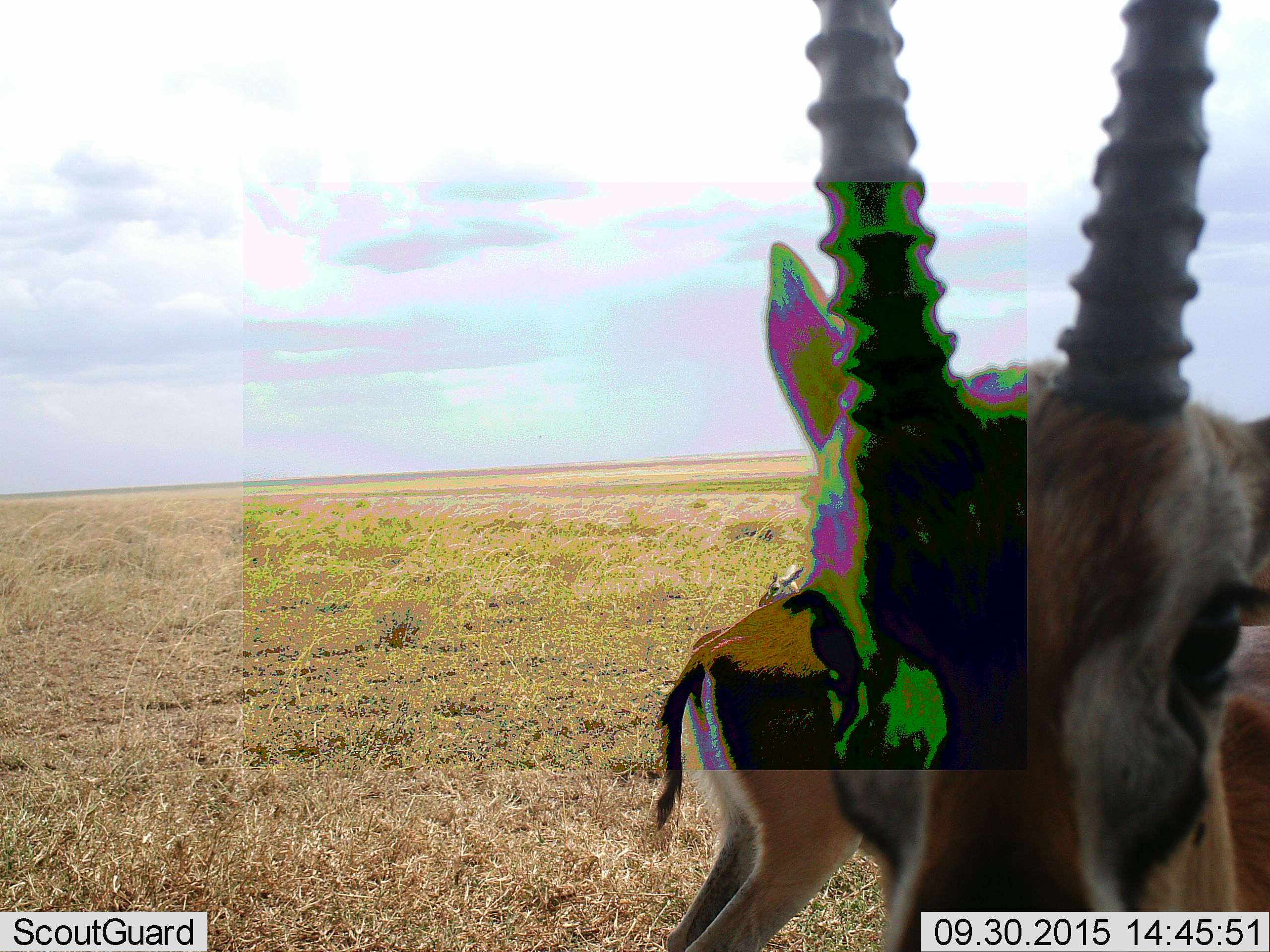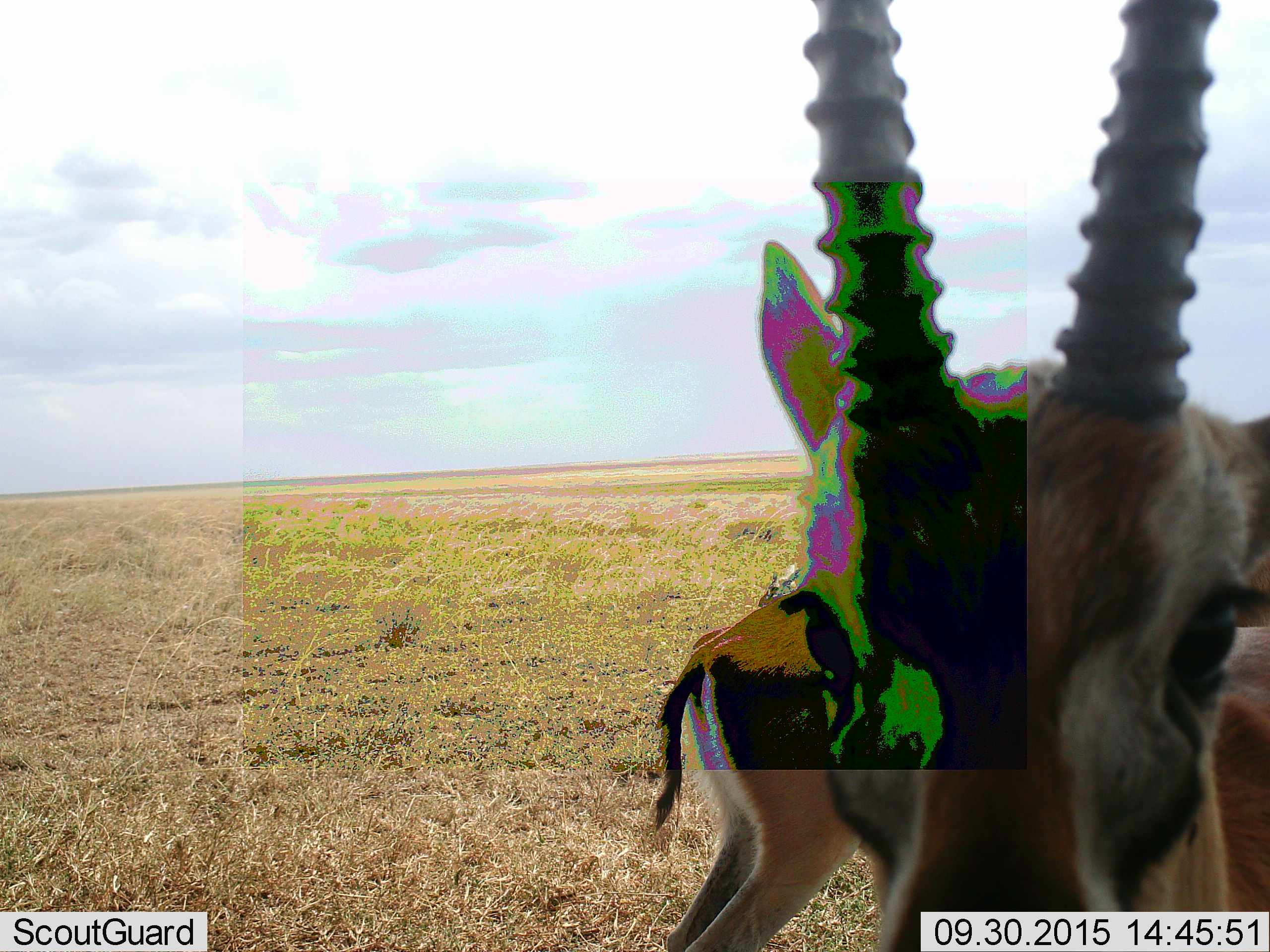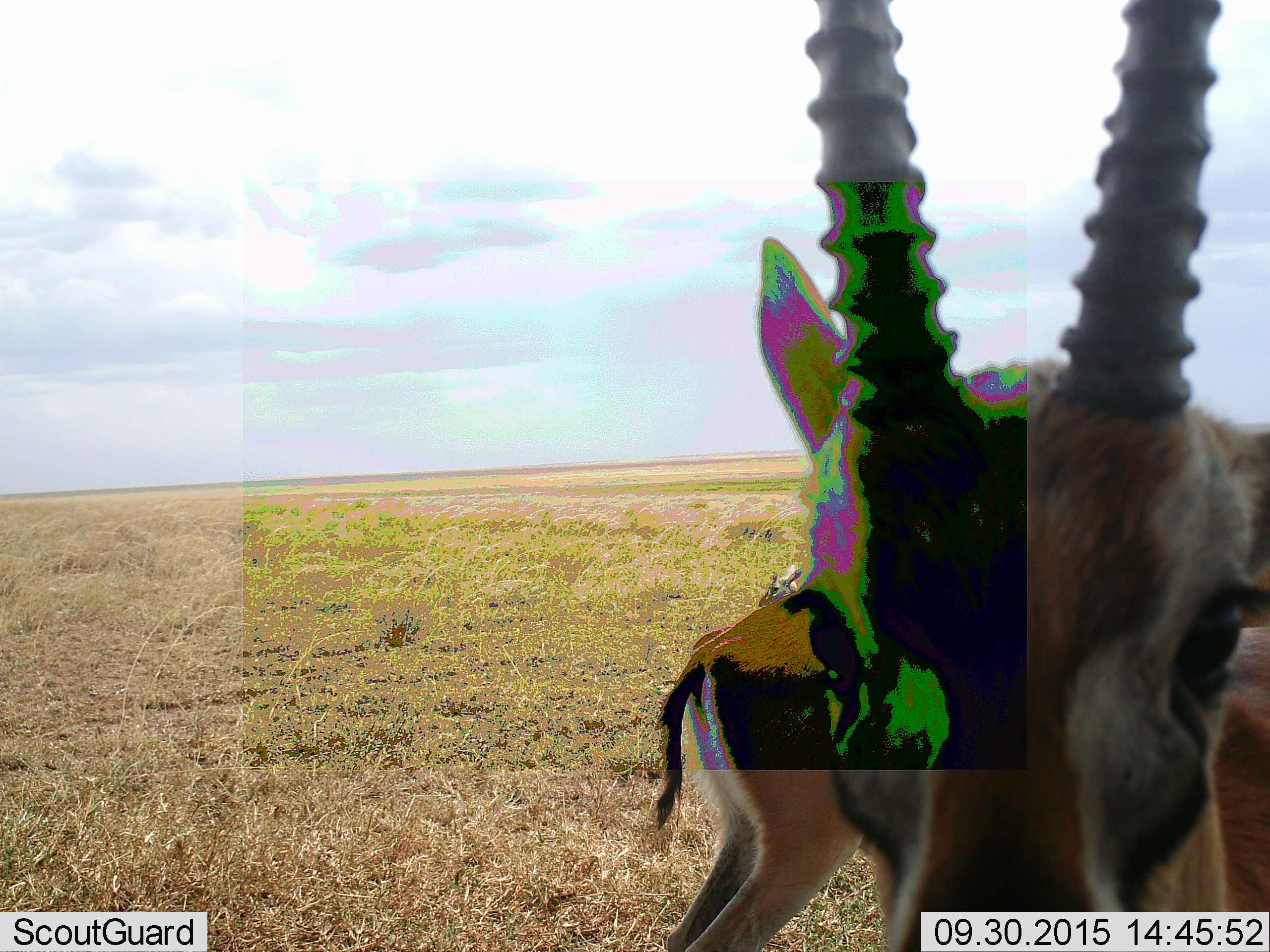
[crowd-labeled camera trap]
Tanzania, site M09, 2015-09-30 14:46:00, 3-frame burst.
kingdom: Animalia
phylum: Chordata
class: Mammalia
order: Artiodactyla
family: Bovidae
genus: Eudorcas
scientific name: Eudorcas thomsonii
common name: thomson's gazelle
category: gazellethomsons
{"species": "gazellethomsons (thomson's gazelle) (Eudorcas thomsonii)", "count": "2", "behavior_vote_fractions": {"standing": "100%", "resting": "0%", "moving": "0%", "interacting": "0%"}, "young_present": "33%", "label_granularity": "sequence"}